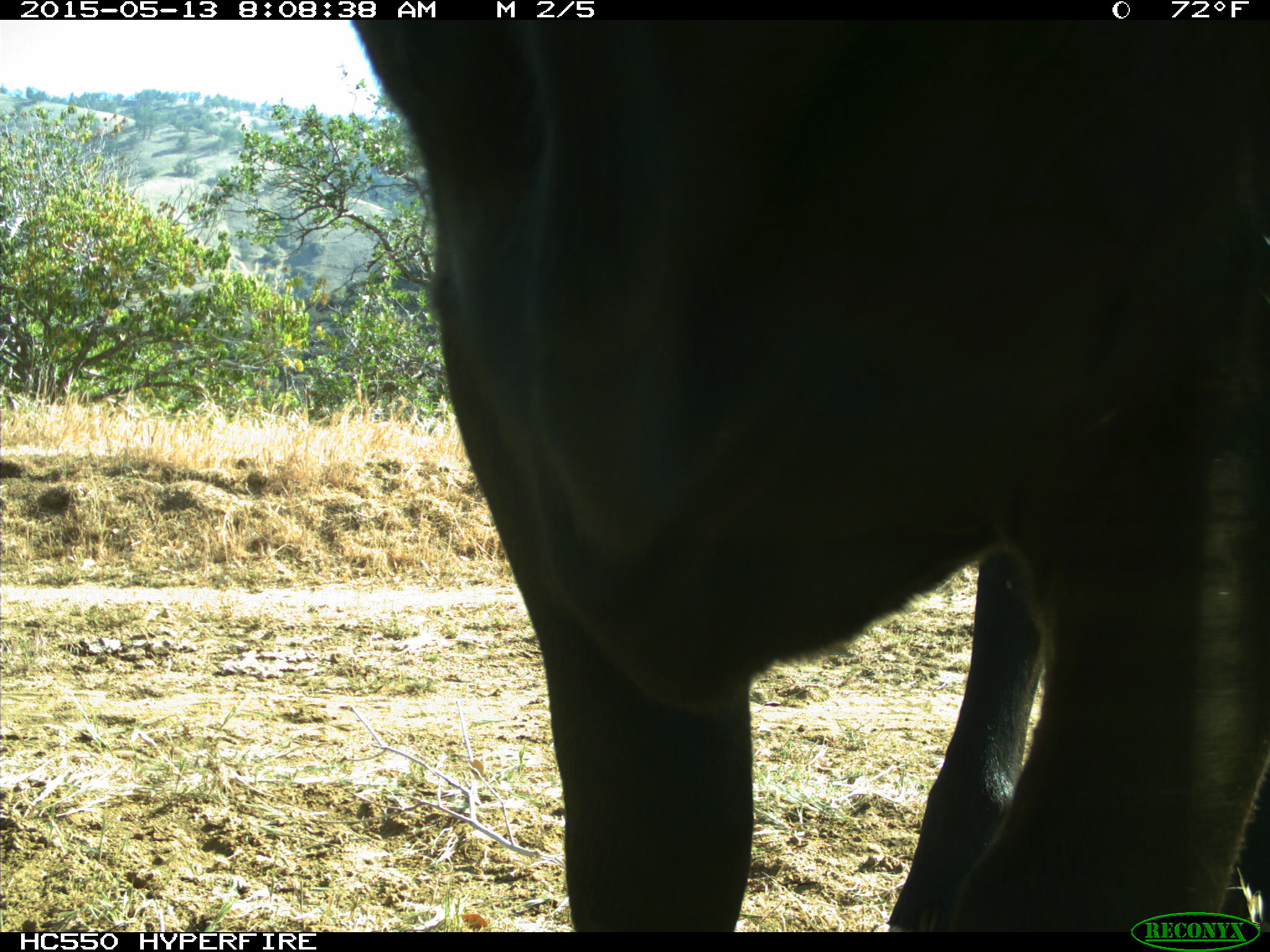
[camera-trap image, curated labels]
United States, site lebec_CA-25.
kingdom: Animalia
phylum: Chordata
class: Mammalia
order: Artiodactyla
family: Bovidae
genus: Bos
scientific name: Bos taurus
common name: domestic cow